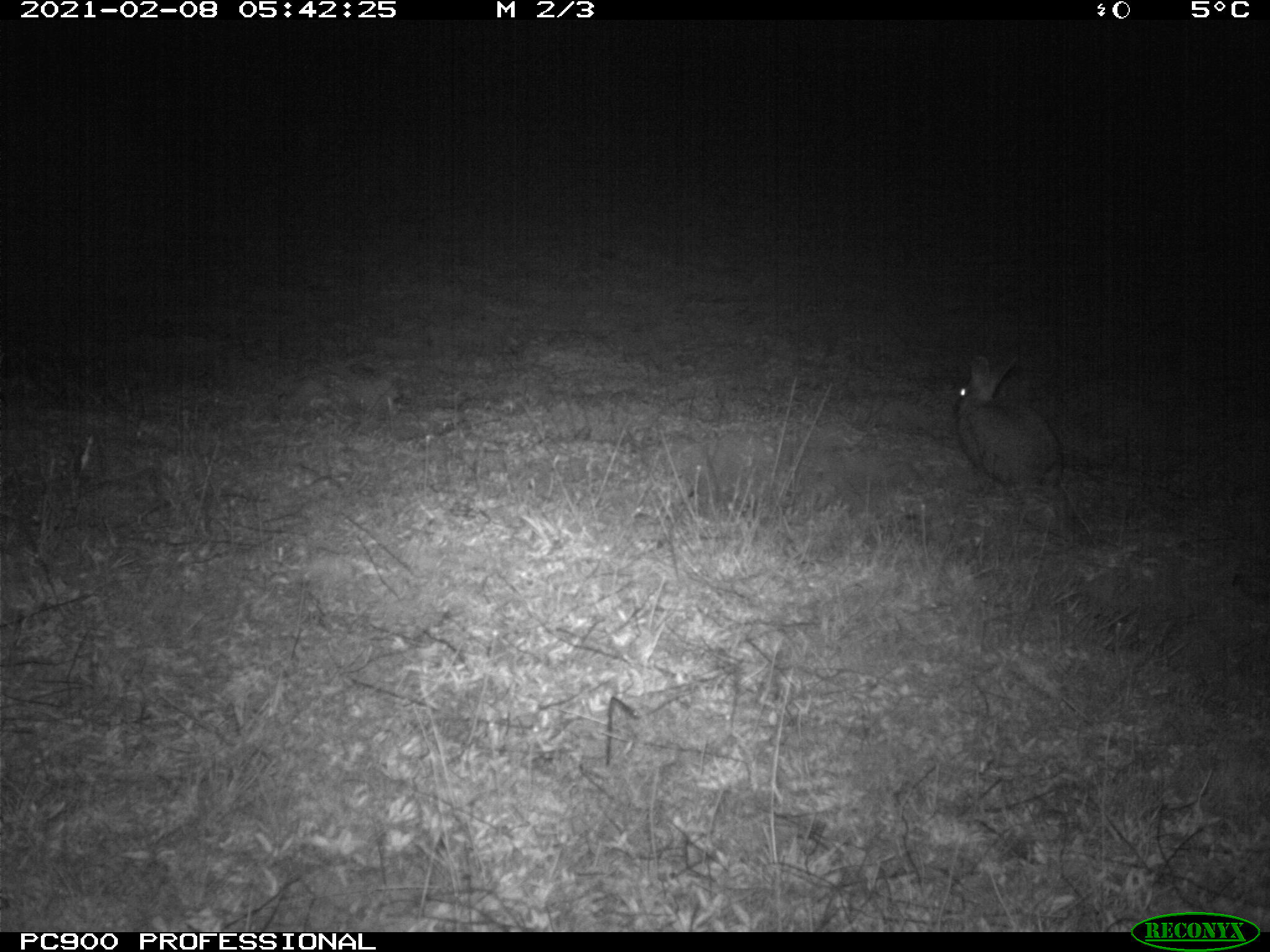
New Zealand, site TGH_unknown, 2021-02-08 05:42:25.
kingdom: Animalia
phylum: Chordata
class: Mammalia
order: Lagomorpha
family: Leporidae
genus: Oryctolagus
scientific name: Oryctolagus cuniculus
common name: european rabbit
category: rabbit